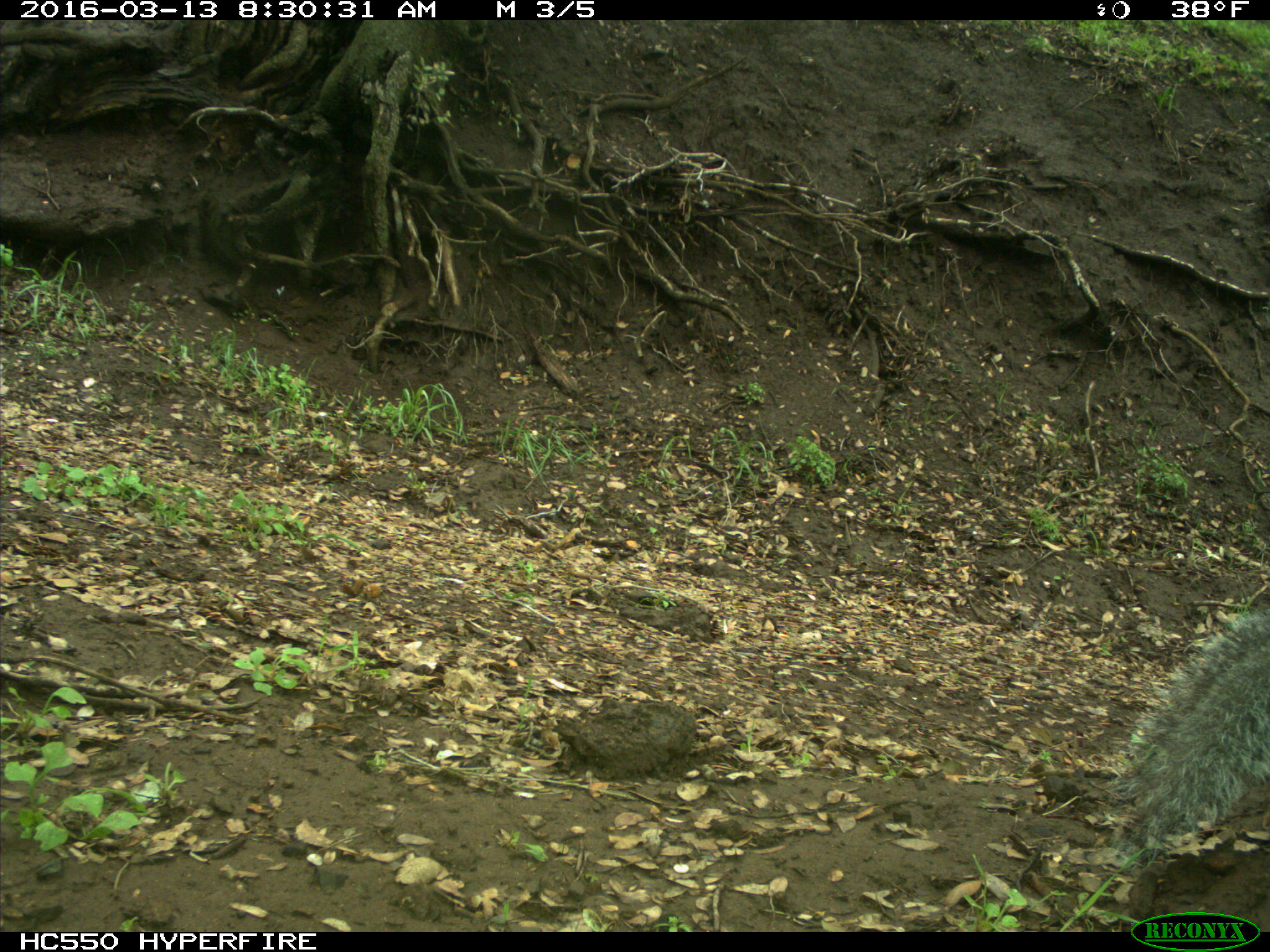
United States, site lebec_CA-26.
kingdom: Animalia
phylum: Chordata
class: Mammalia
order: Rodentia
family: Sciuridae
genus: Sciurus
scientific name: Sciurus carolinensis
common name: eastern gray squirrel